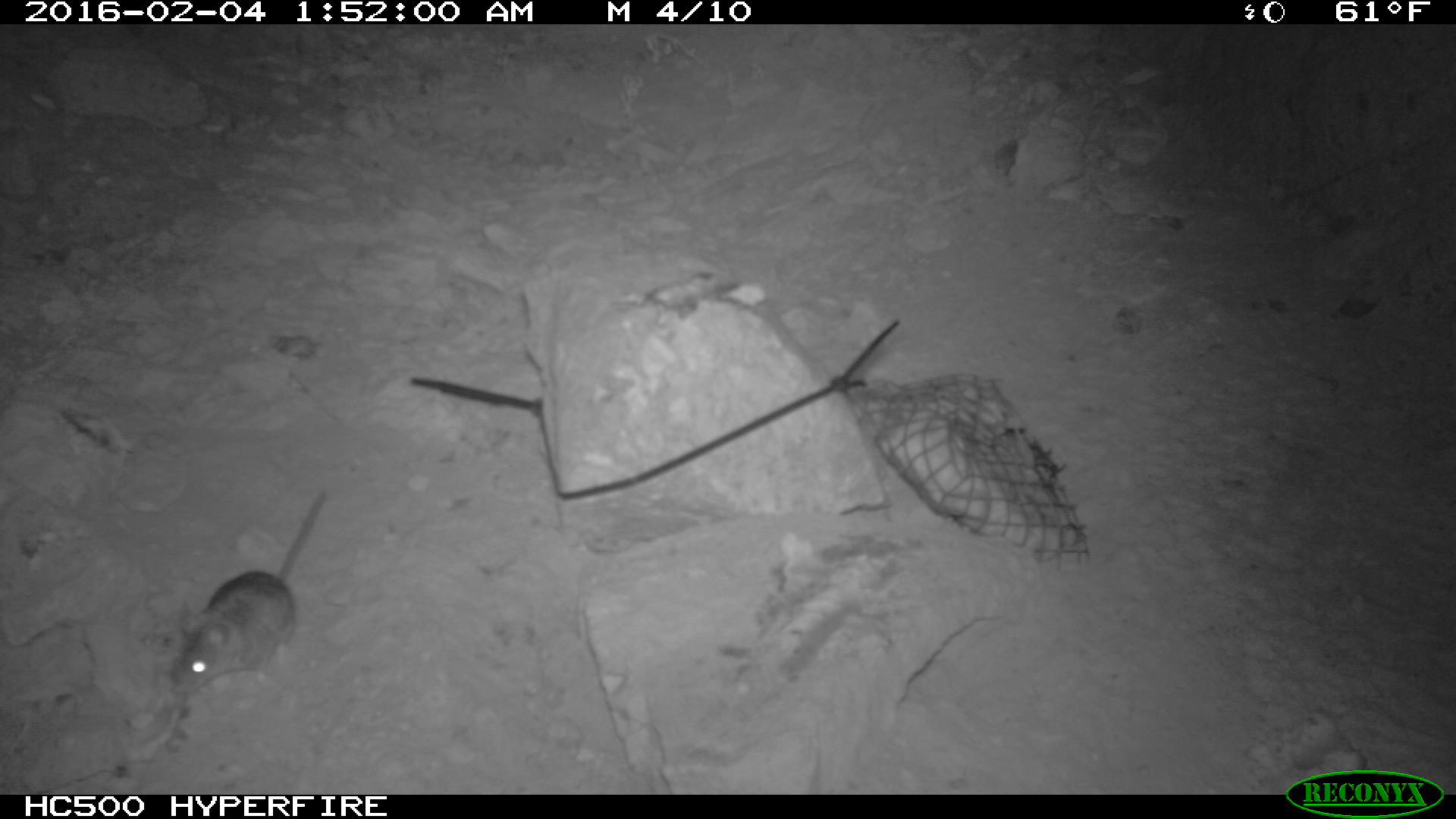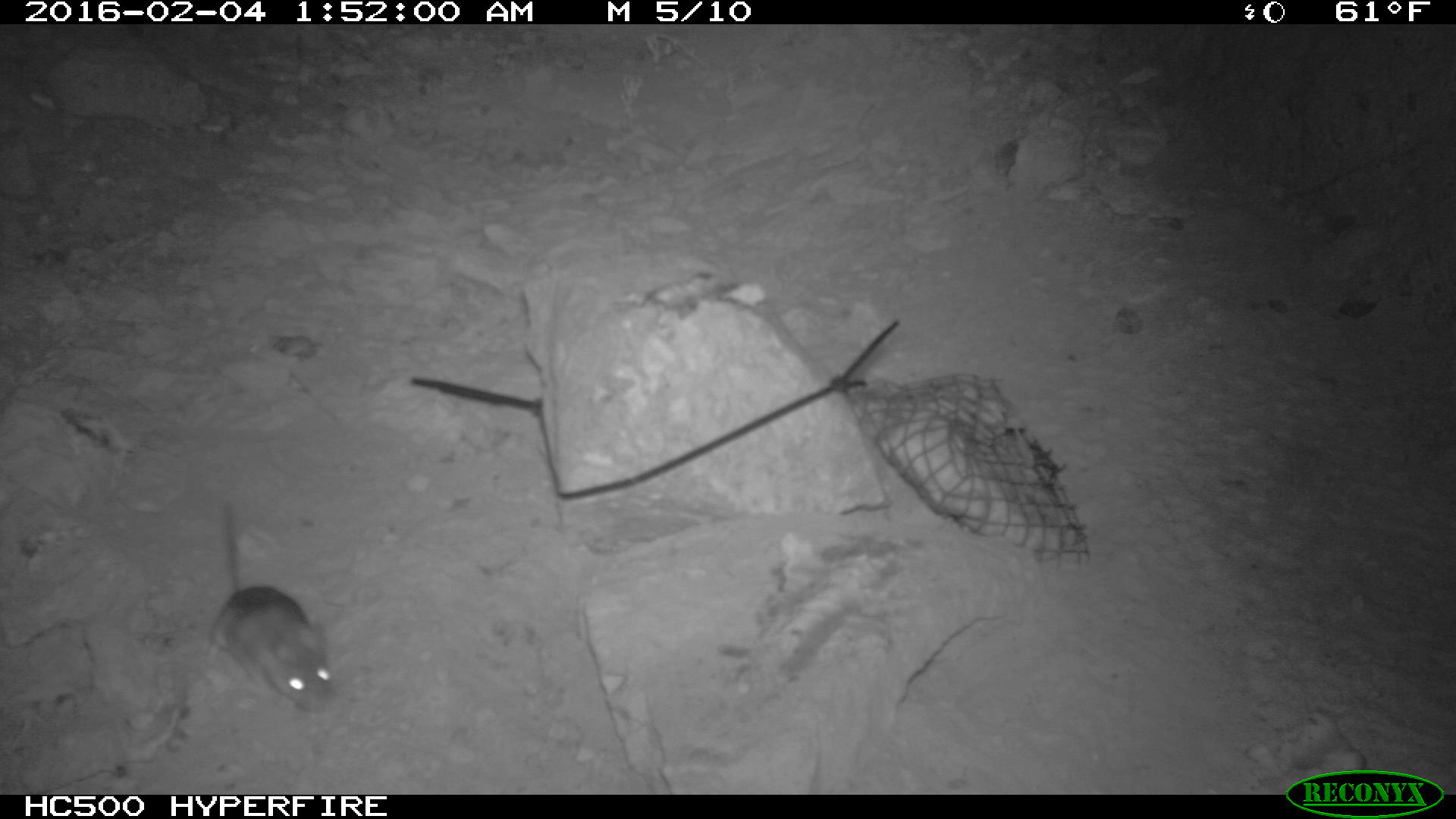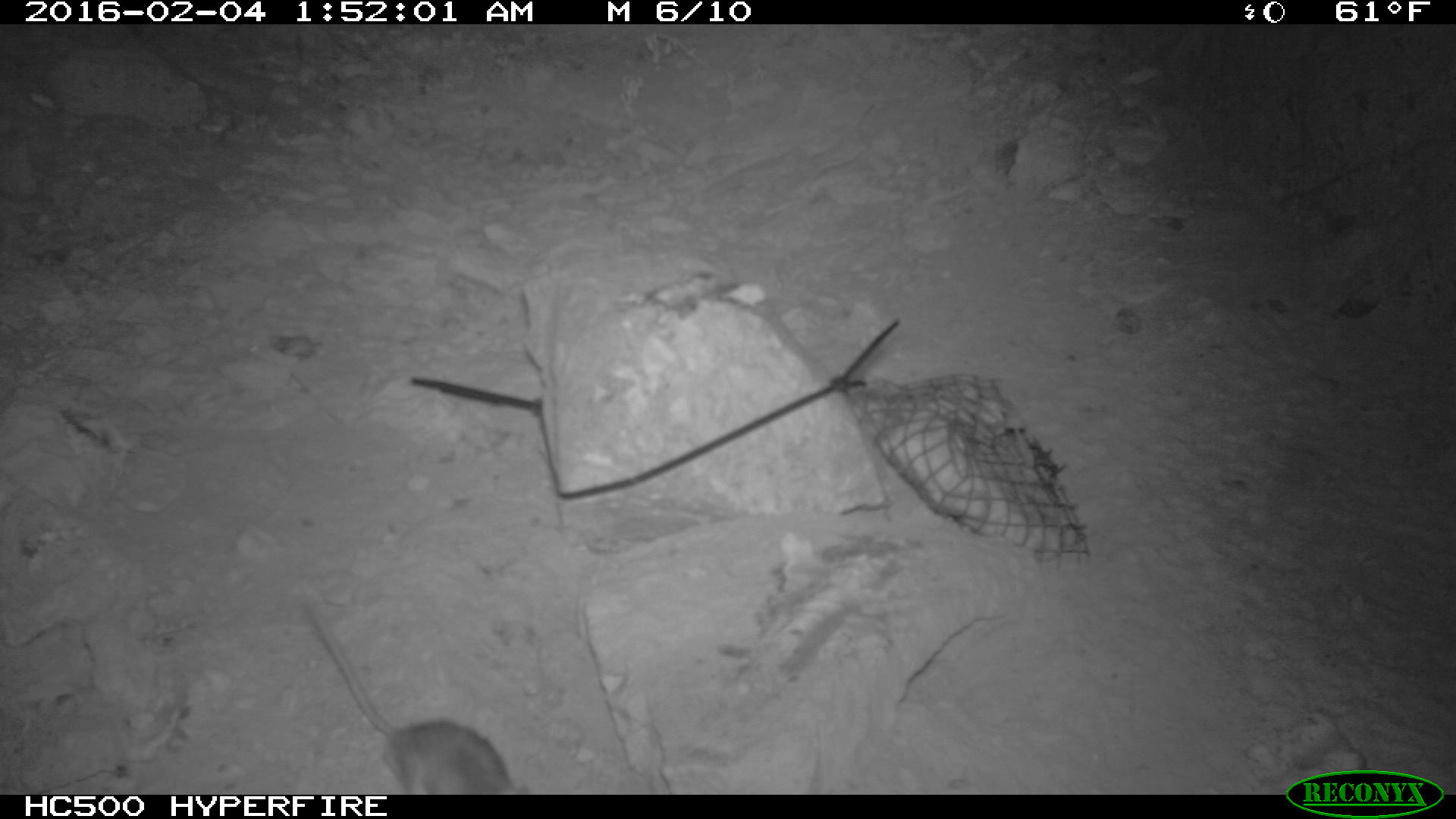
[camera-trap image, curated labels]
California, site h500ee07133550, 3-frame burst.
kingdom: Animalia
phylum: Chordata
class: Mammalia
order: Rodentia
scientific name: Rodentia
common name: rodent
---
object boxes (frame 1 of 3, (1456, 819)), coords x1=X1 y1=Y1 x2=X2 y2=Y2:
rodent: x1=170 y1=494 x2=327 y2=692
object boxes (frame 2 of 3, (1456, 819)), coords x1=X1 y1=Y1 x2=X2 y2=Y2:
rodent: x1=203 y1=498 x2=334 y2=711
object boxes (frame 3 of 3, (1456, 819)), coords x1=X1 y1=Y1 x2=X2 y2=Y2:
rodent: x1=305 y1=598 x2=529 y2=794